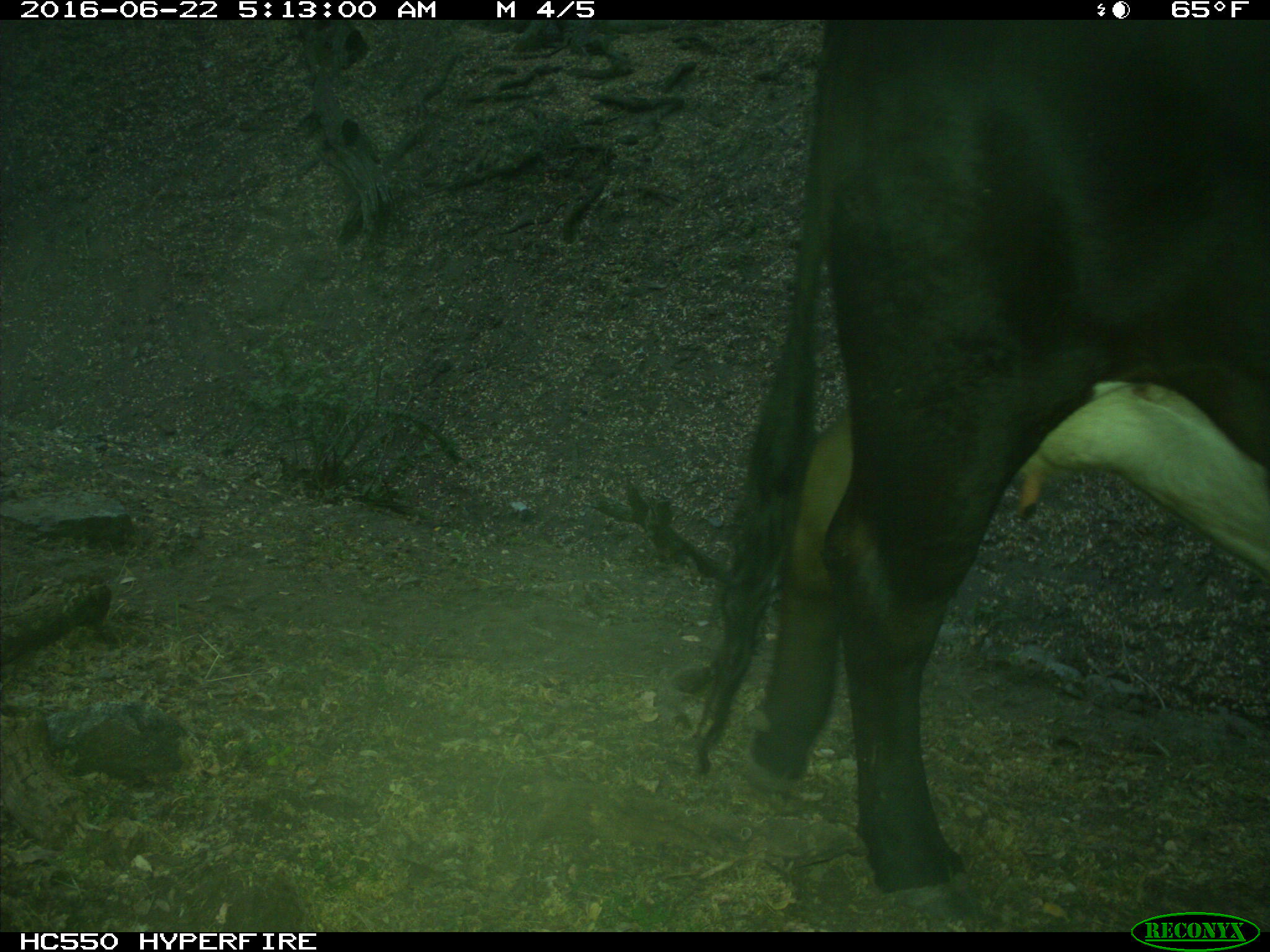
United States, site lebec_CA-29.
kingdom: Animalia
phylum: Chordata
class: Mammalia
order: Artiodactyla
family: Bovidae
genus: Bos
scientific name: Bos taurus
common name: domestic cow